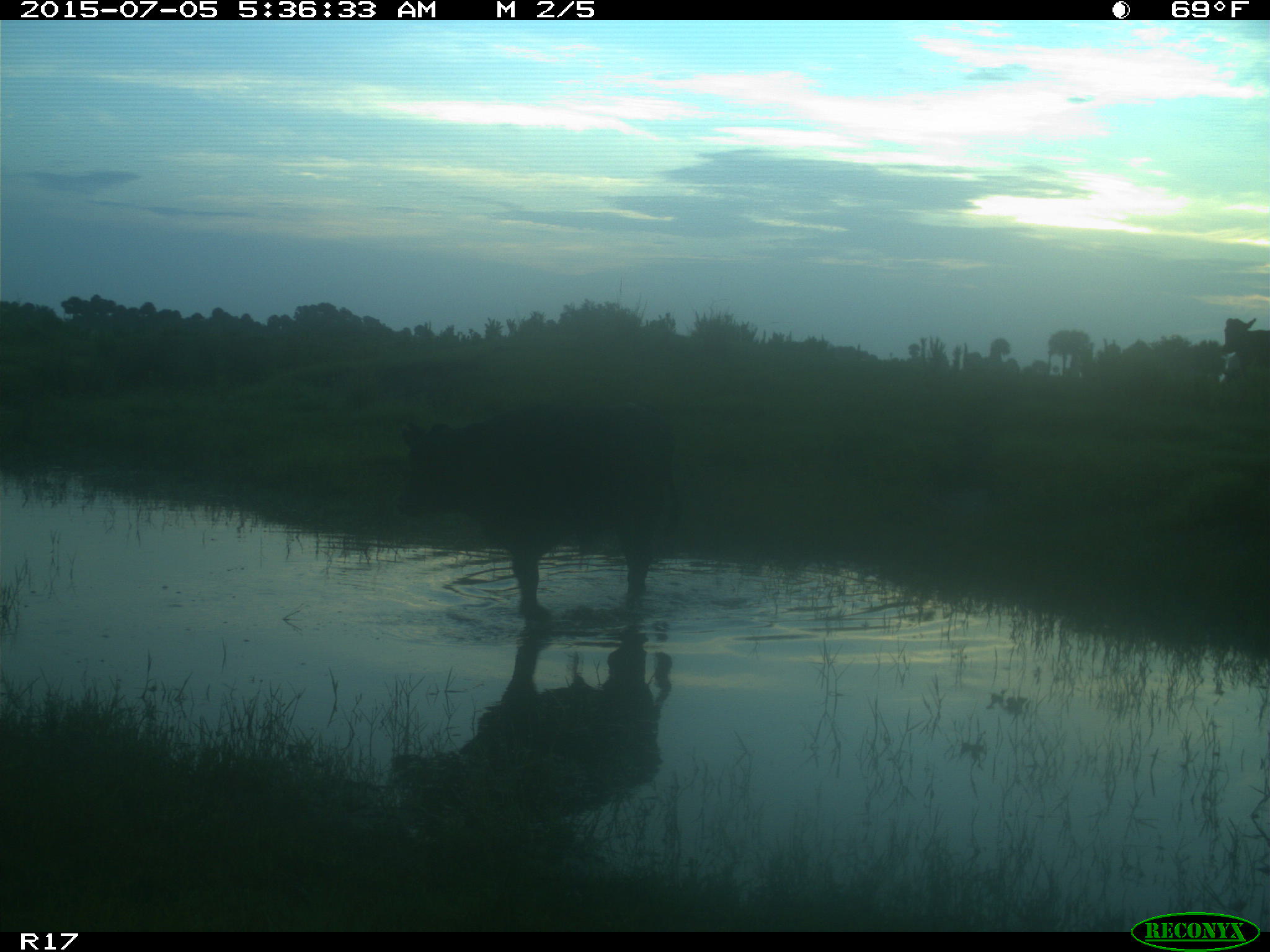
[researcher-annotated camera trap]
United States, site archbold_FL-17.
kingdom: Animalia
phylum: Chordata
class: Mammalia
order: Artiodactyla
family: Bovidae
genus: Bos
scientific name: Bos taurus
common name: domestic cow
Bos taurus (domestic cow).